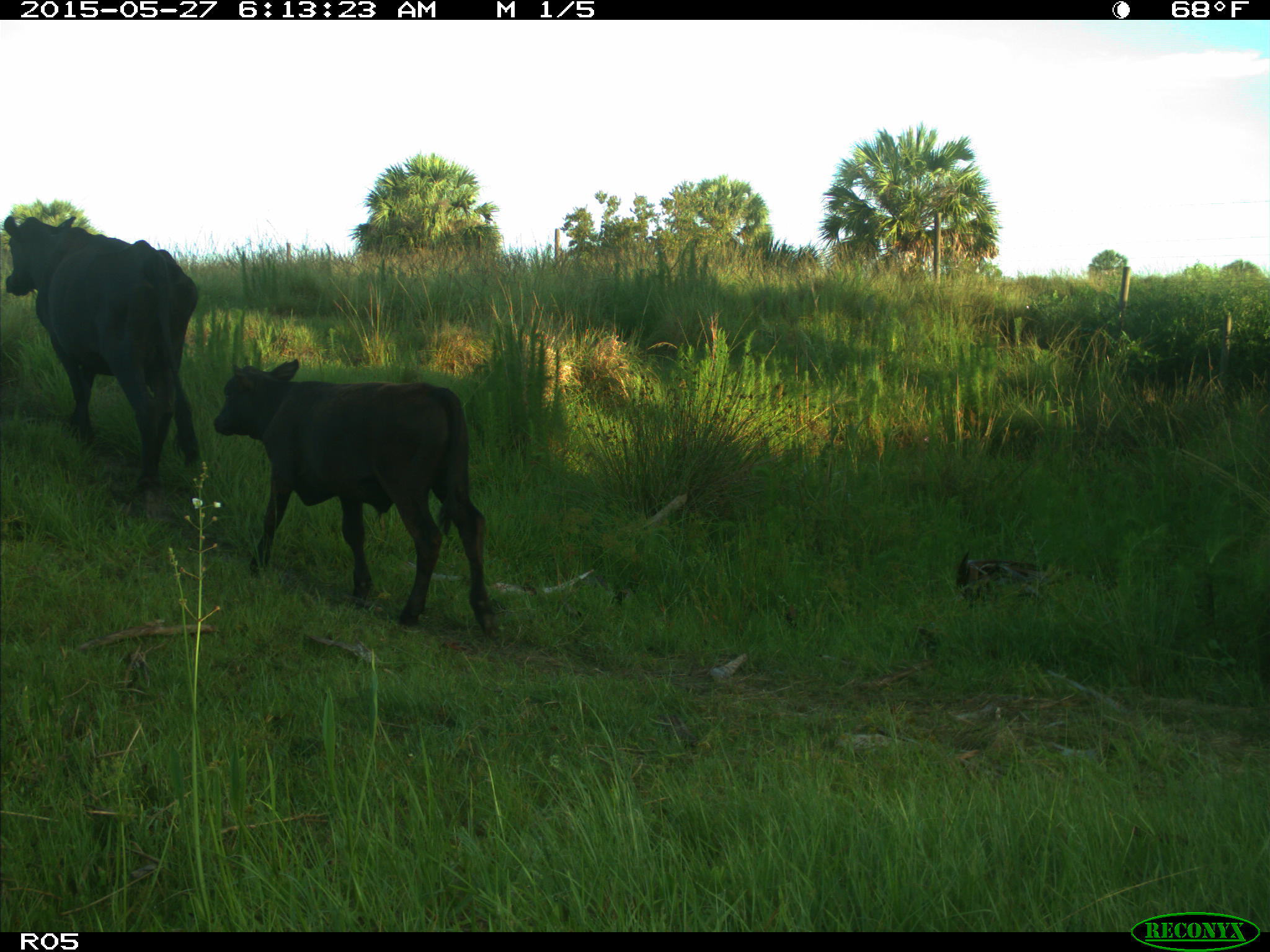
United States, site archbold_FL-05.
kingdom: Animalia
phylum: Chordata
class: Mammalia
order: Artiodactyla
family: Bovidae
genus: Bos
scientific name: Bos taurus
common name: domestic cow